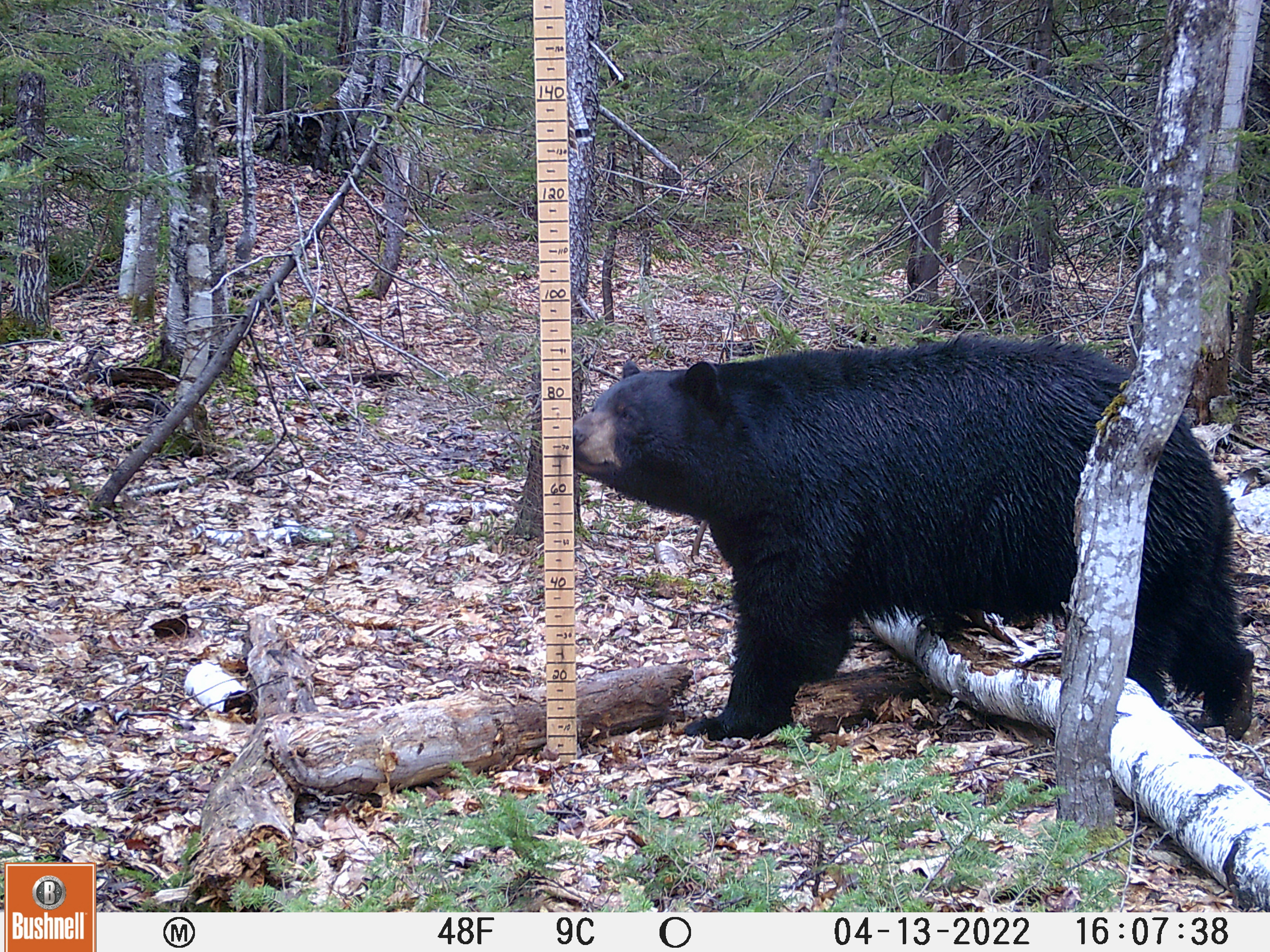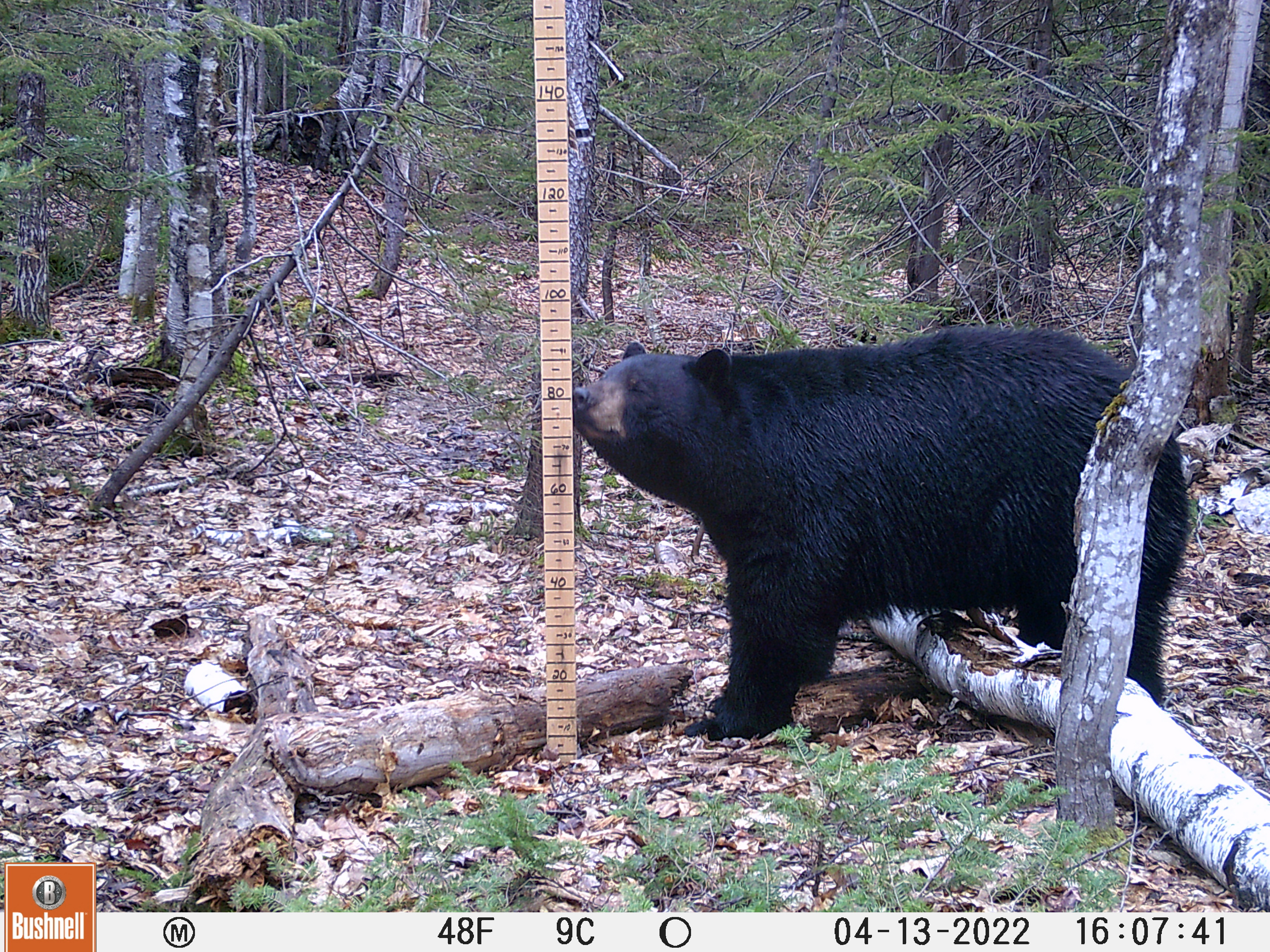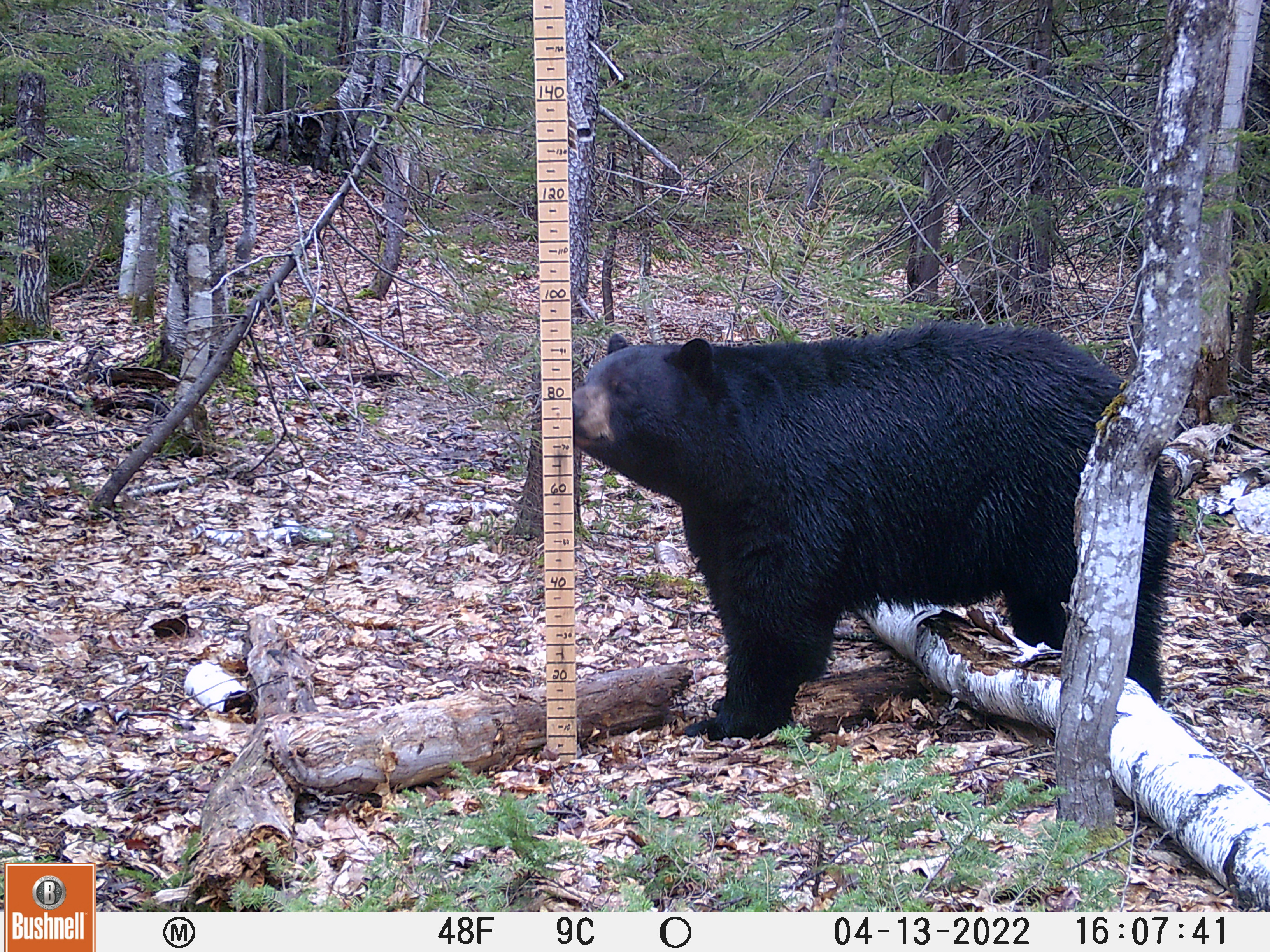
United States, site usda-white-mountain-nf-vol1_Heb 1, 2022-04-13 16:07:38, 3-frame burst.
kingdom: Animalia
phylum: Chordata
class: Mammalia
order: Carnivora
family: Ursidae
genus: Ursus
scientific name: Ursus americanus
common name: black bear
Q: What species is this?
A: Black bear (Ursus americanus).